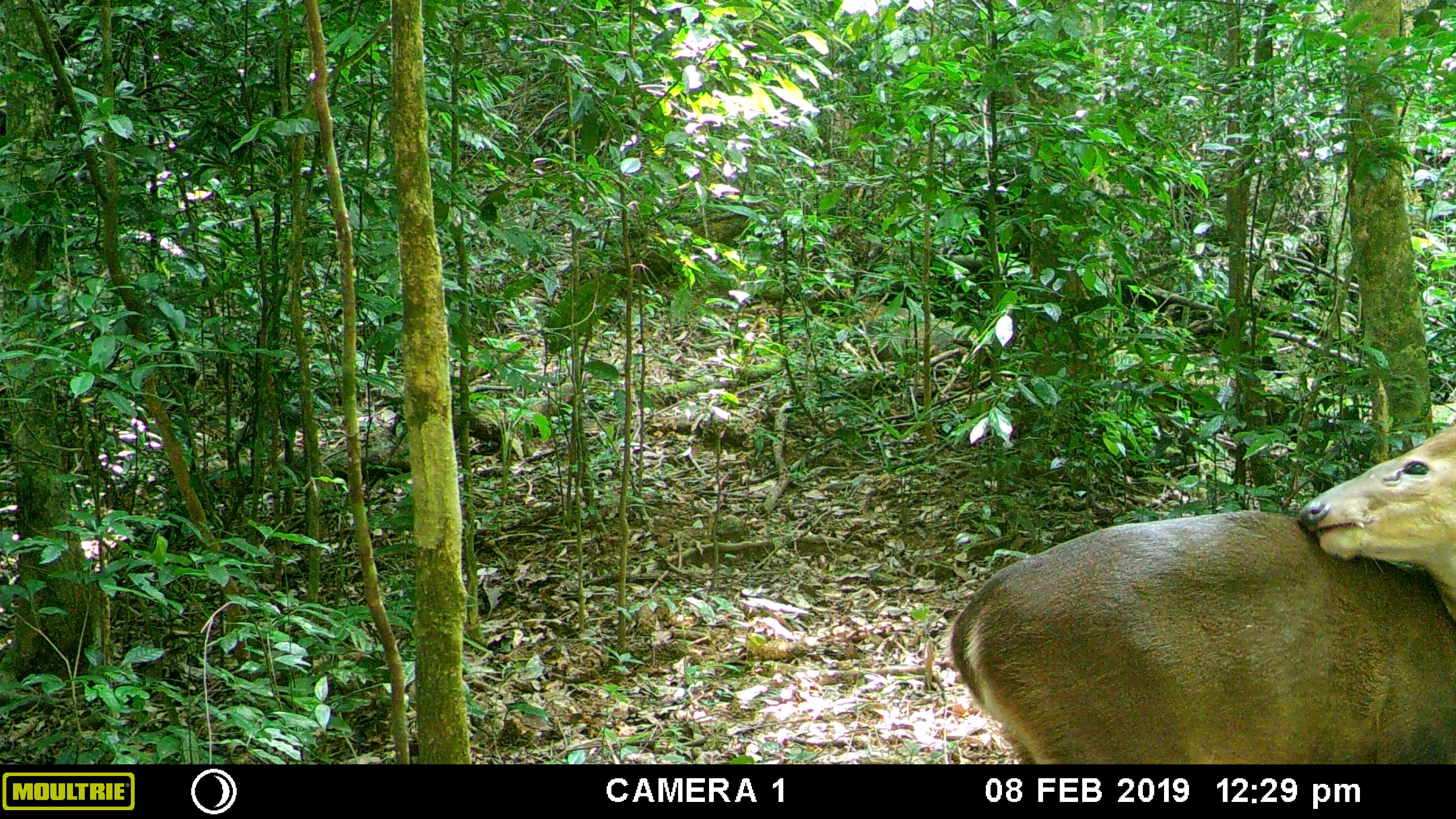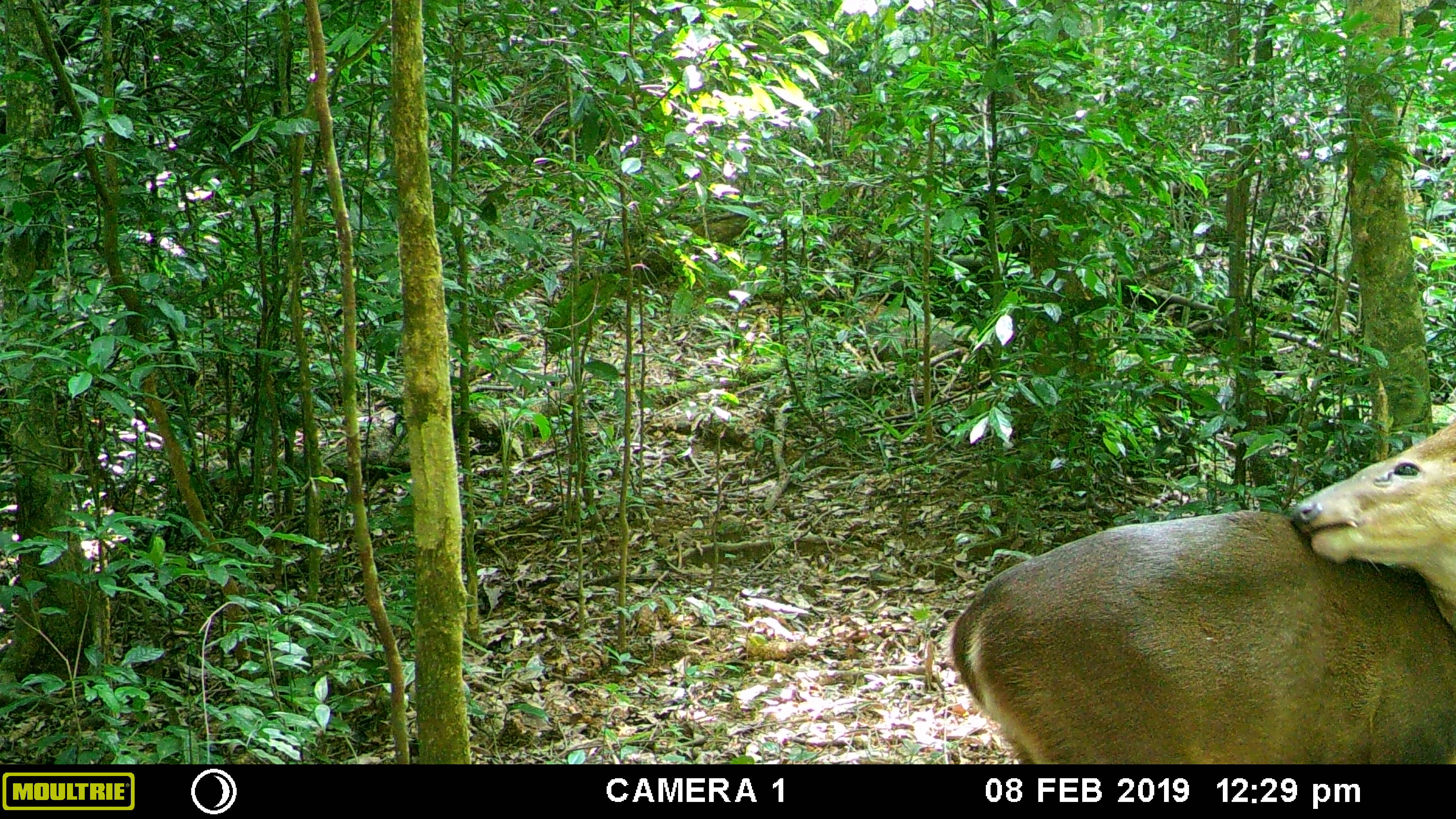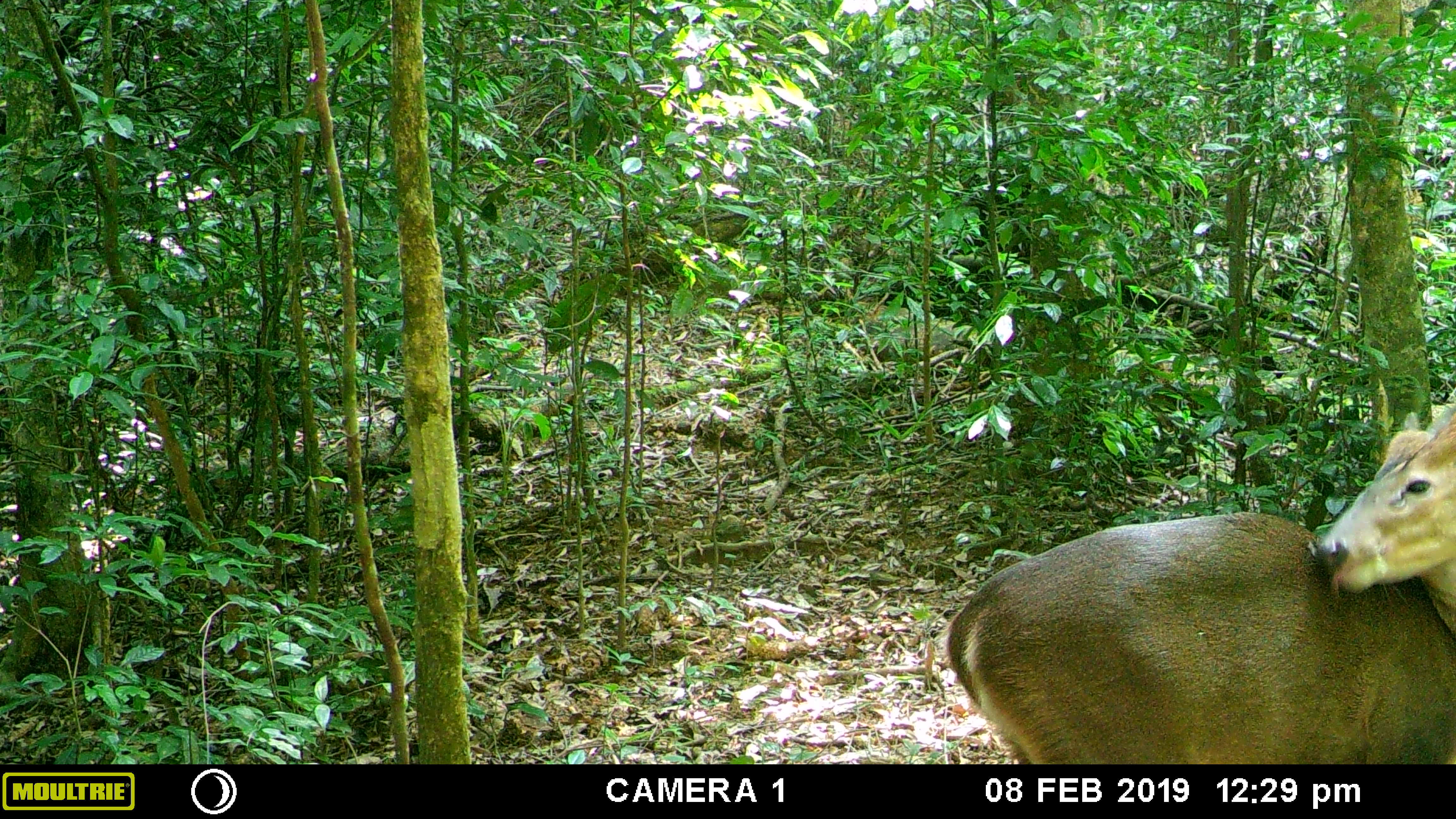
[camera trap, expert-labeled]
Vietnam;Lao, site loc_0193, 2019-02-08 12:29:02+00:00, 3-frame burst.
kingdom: Animalia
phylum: Chordata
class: Mammalia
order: Artiodactyla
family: Cervidae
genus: Muntiacus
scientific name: Muntiacus vuquangensis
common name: large-antlered muntjac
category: large antlered muntjac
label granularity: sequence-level